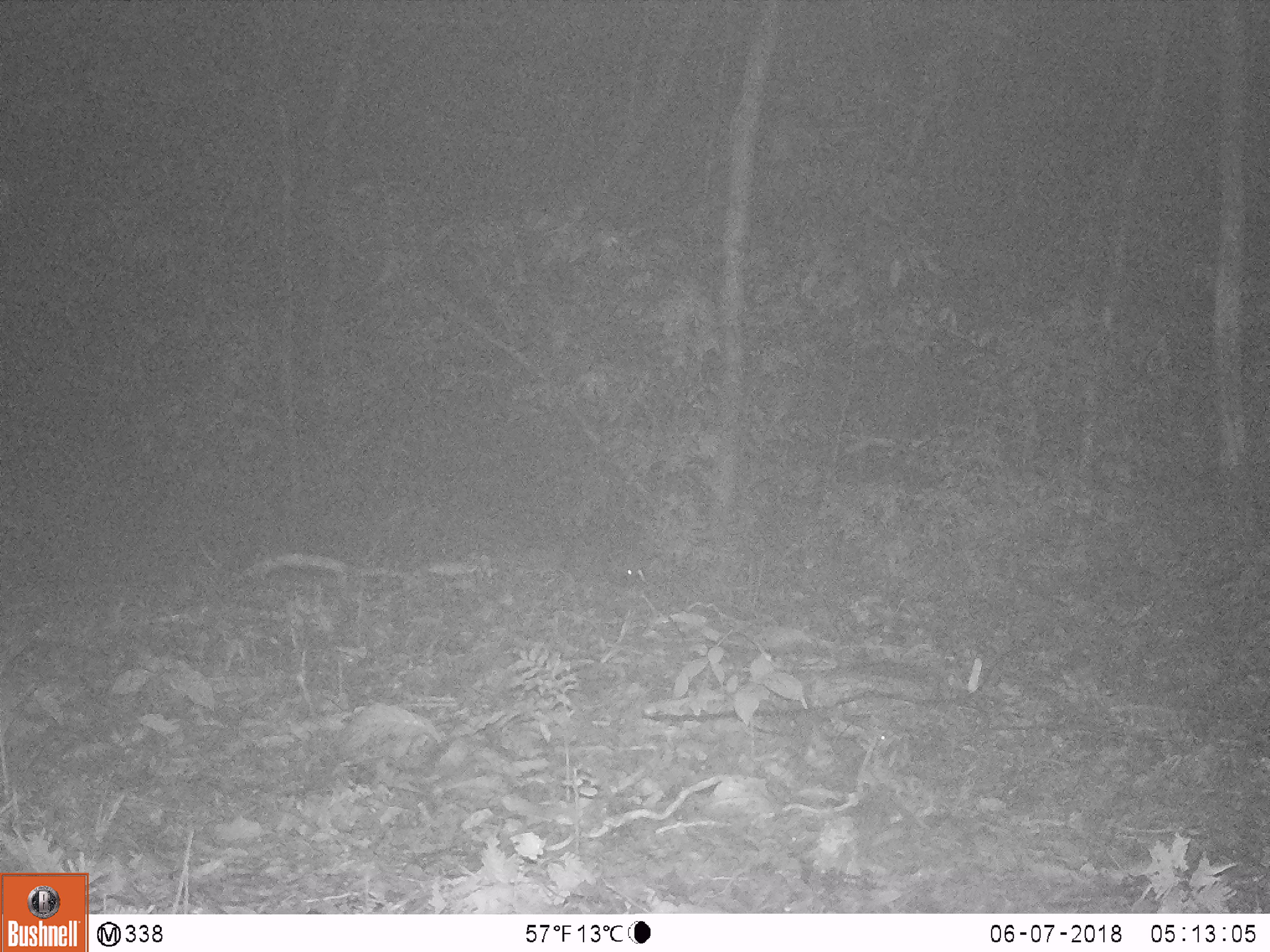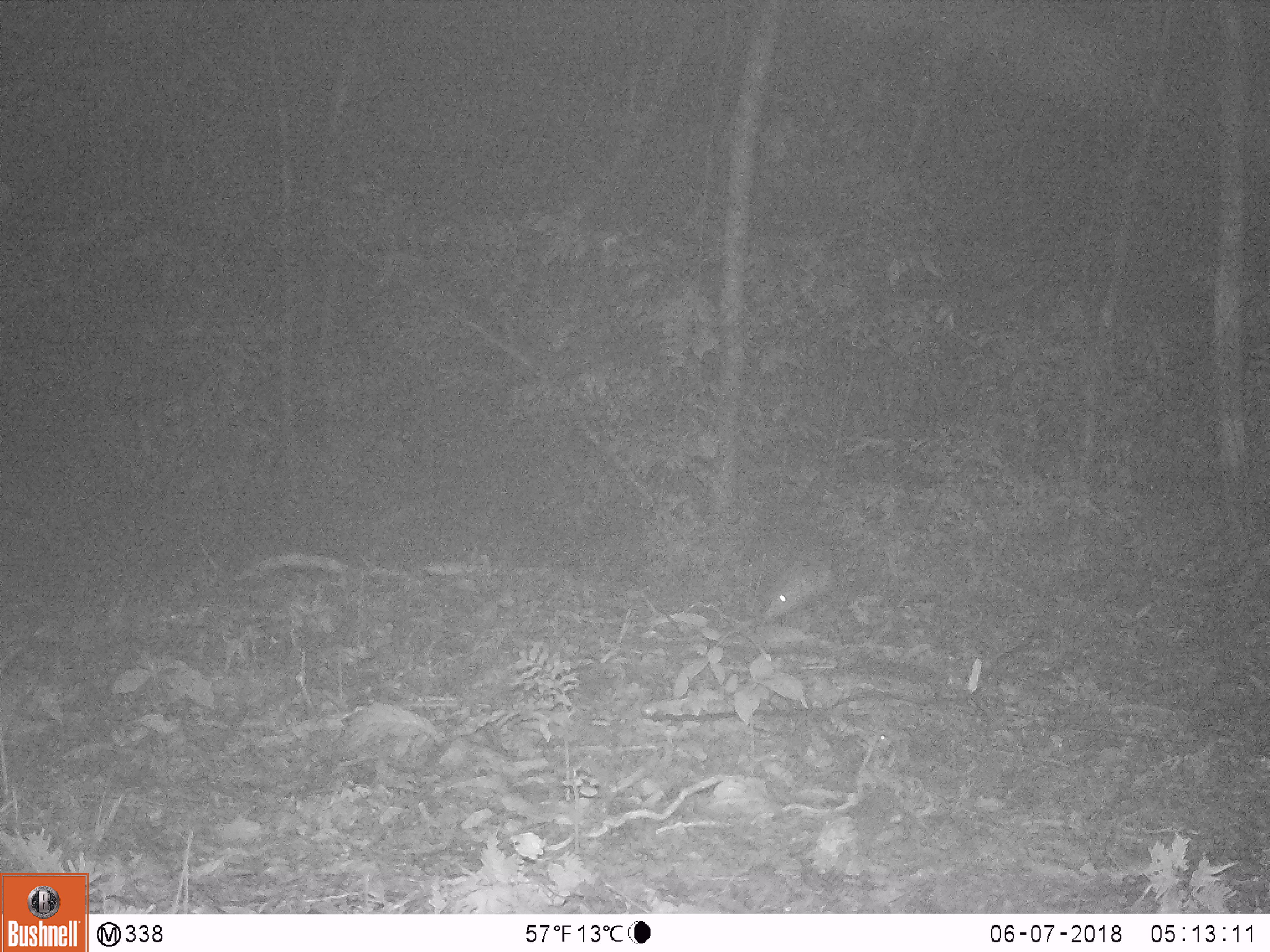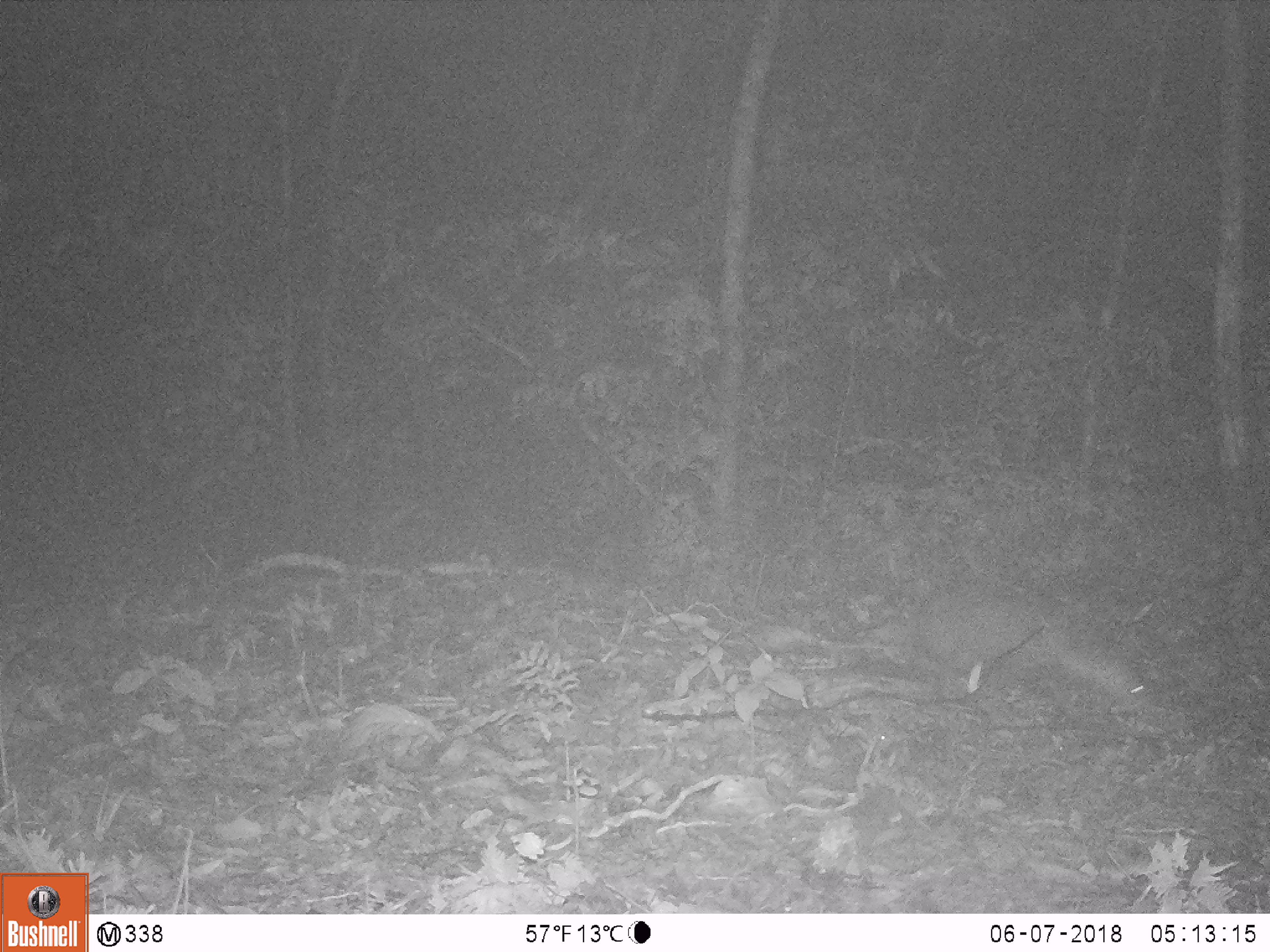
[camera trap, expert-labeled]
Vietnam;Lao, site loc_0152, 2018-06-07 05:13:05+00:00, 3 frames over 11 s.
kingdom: Animalia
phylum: Chordata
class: Mammalia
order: Carnivora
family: Herpestidae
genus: Urva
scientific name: Urva urva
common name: crab-eating mongoose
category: crab eating mongoose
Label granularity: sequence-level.